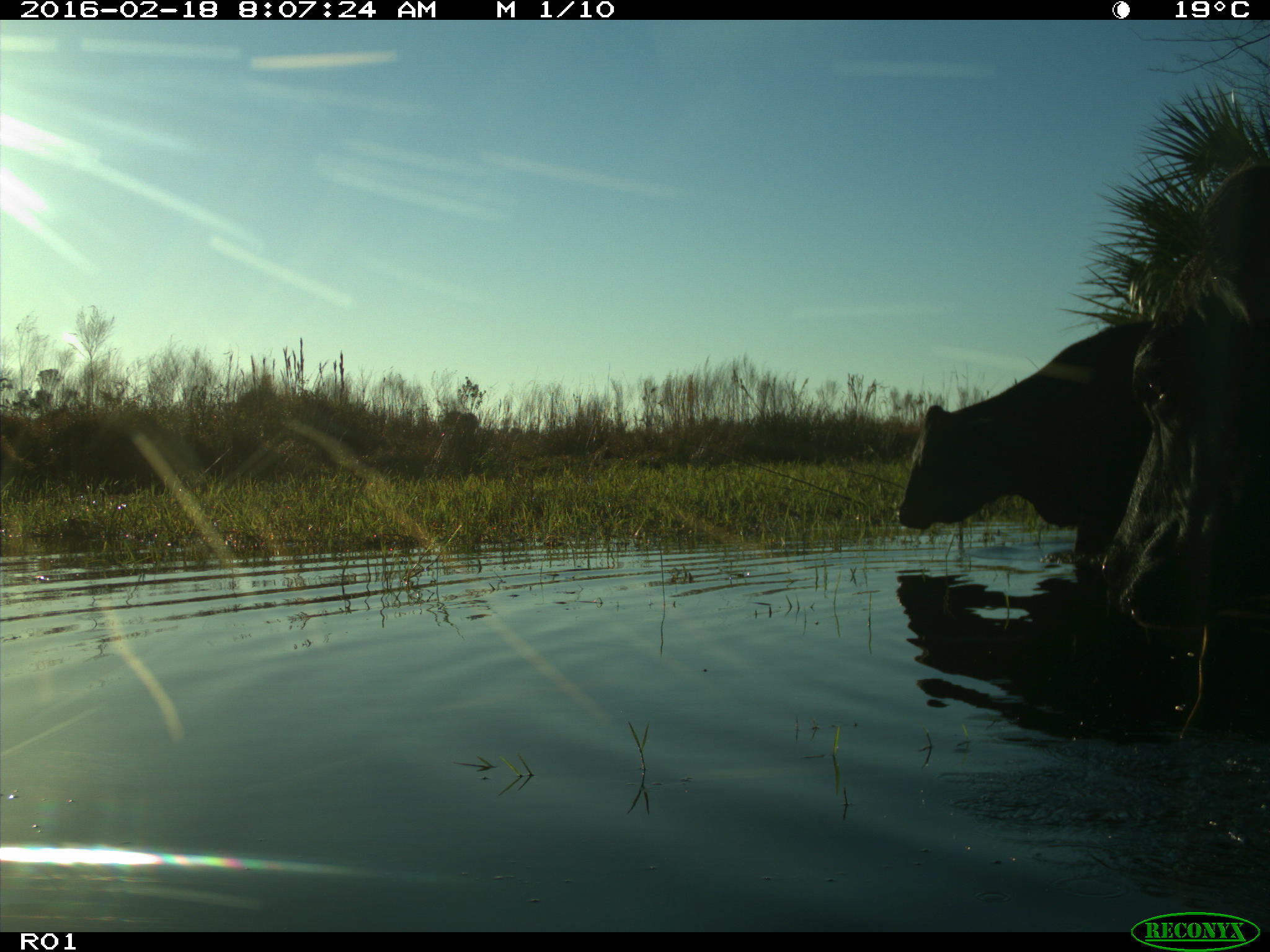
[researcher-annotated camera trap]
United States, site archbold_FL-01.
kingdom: Animalia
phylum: Chordata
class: Mammalia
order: Artiodactyla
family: Bovidae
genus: Bos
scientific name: Bos taurus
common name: domestic cow